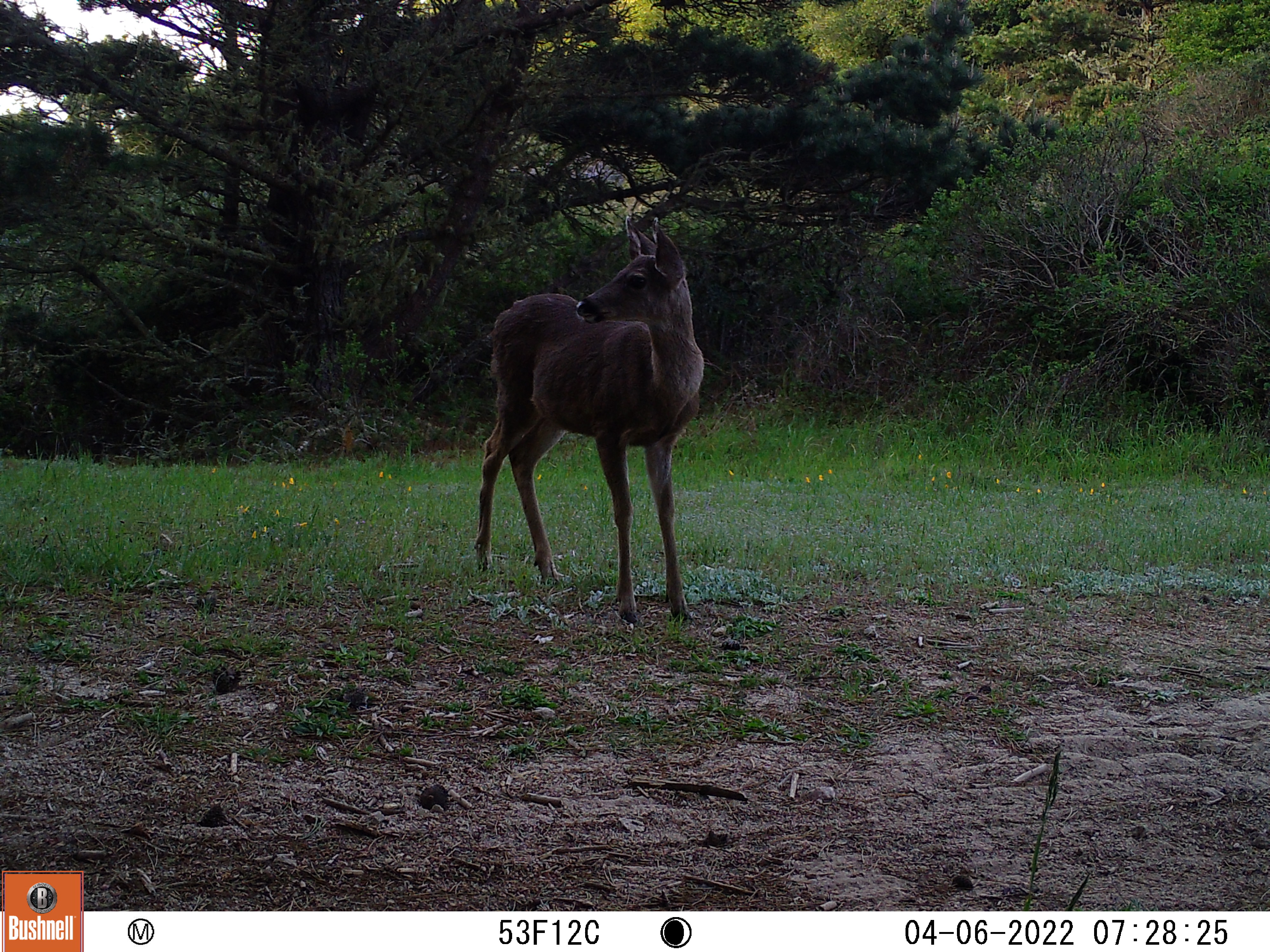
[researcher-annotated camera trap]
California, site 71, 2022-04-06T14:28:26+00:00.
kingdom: Animalia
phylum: Chordata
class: Mammalia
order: Artiodactyla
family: Cervidae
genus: Odocoileus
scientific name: Odocoileus hemionus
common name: mule deer